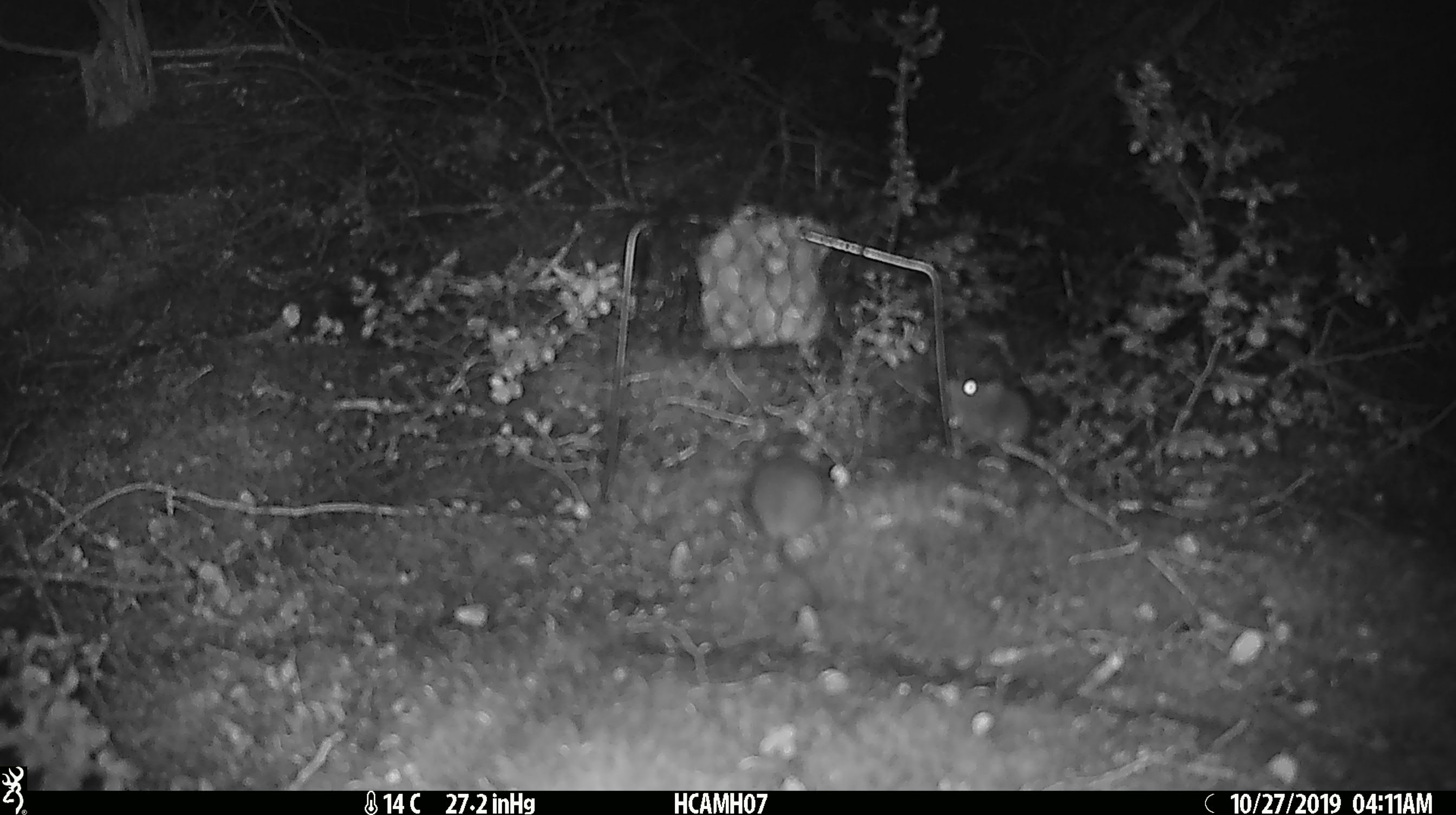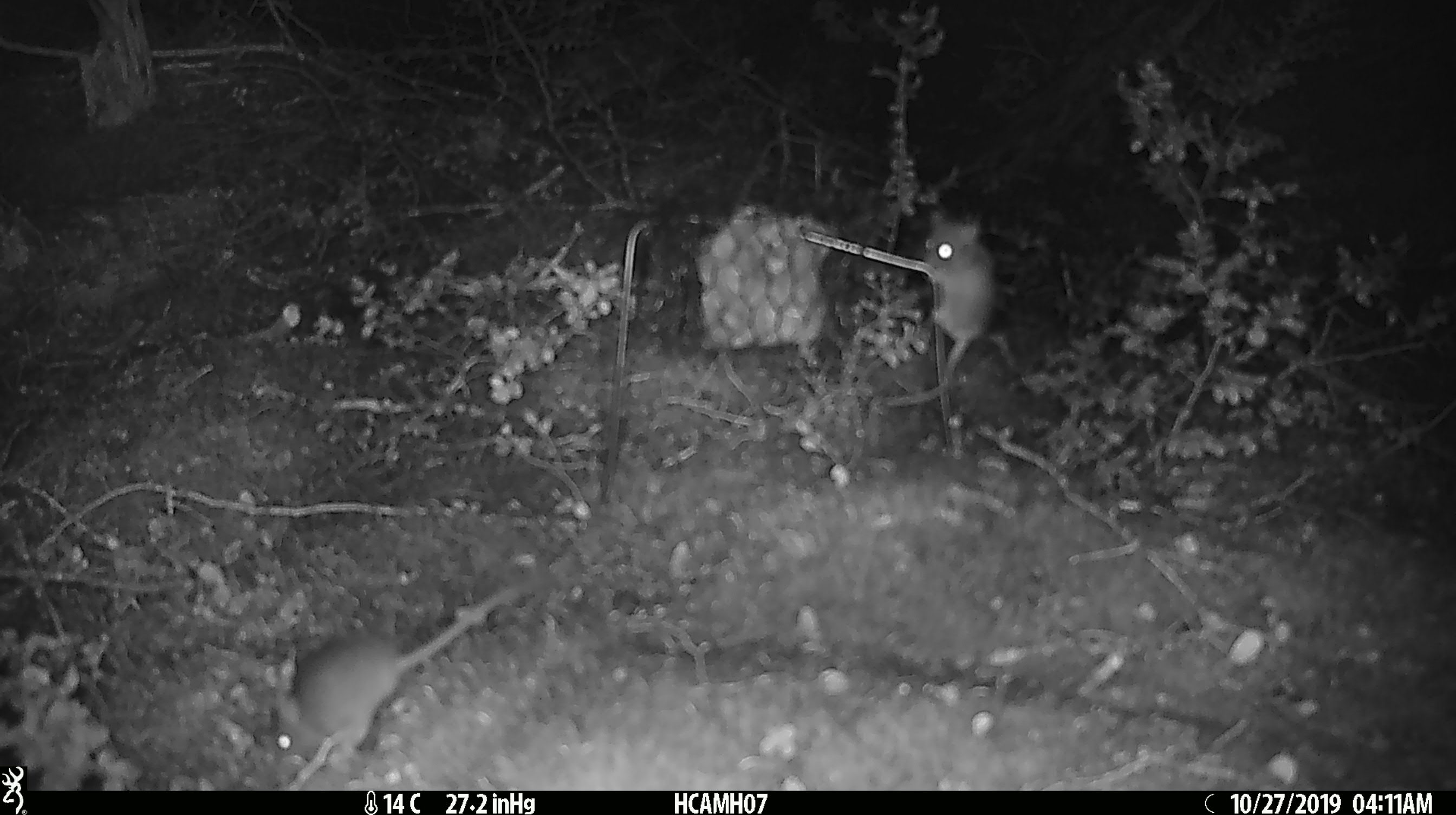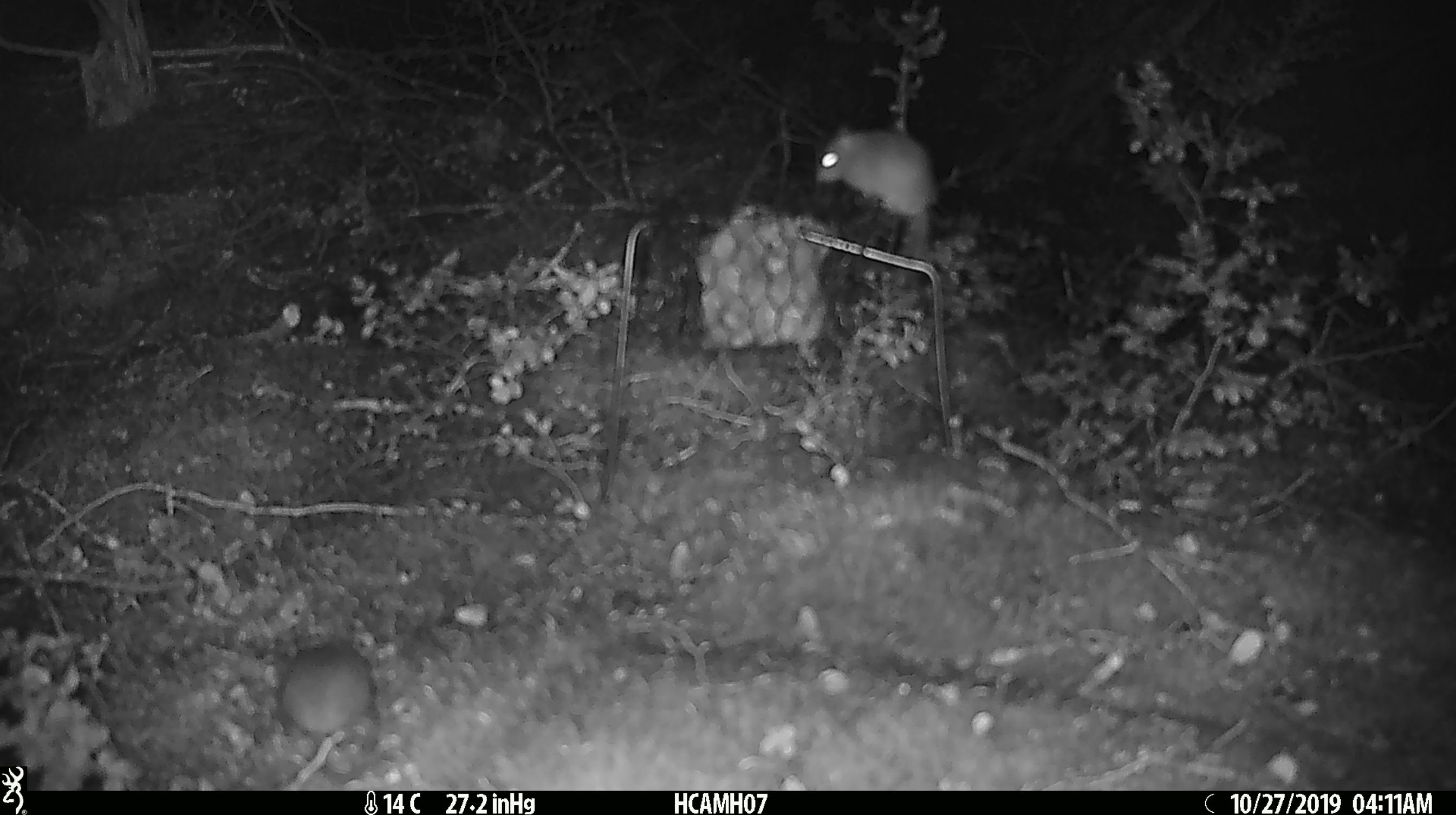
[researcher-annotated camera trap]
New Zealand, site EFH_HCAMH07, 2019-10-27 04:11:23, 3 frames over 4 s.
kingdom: Animalia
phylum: Chordata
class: Mammalia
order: Rodentia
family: Muridae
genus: Mus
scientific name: Mus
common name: mouse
Mouse (Mus).